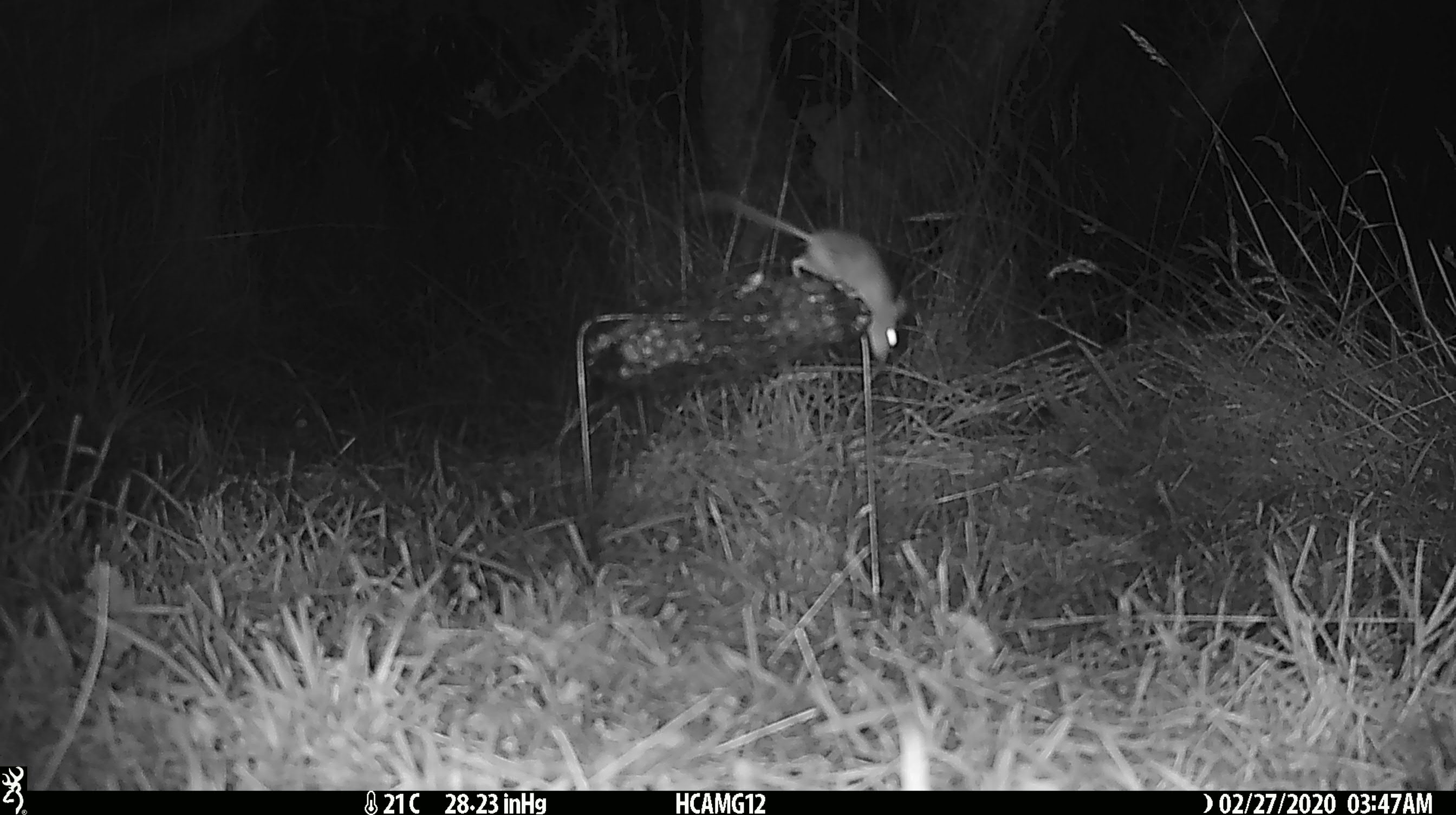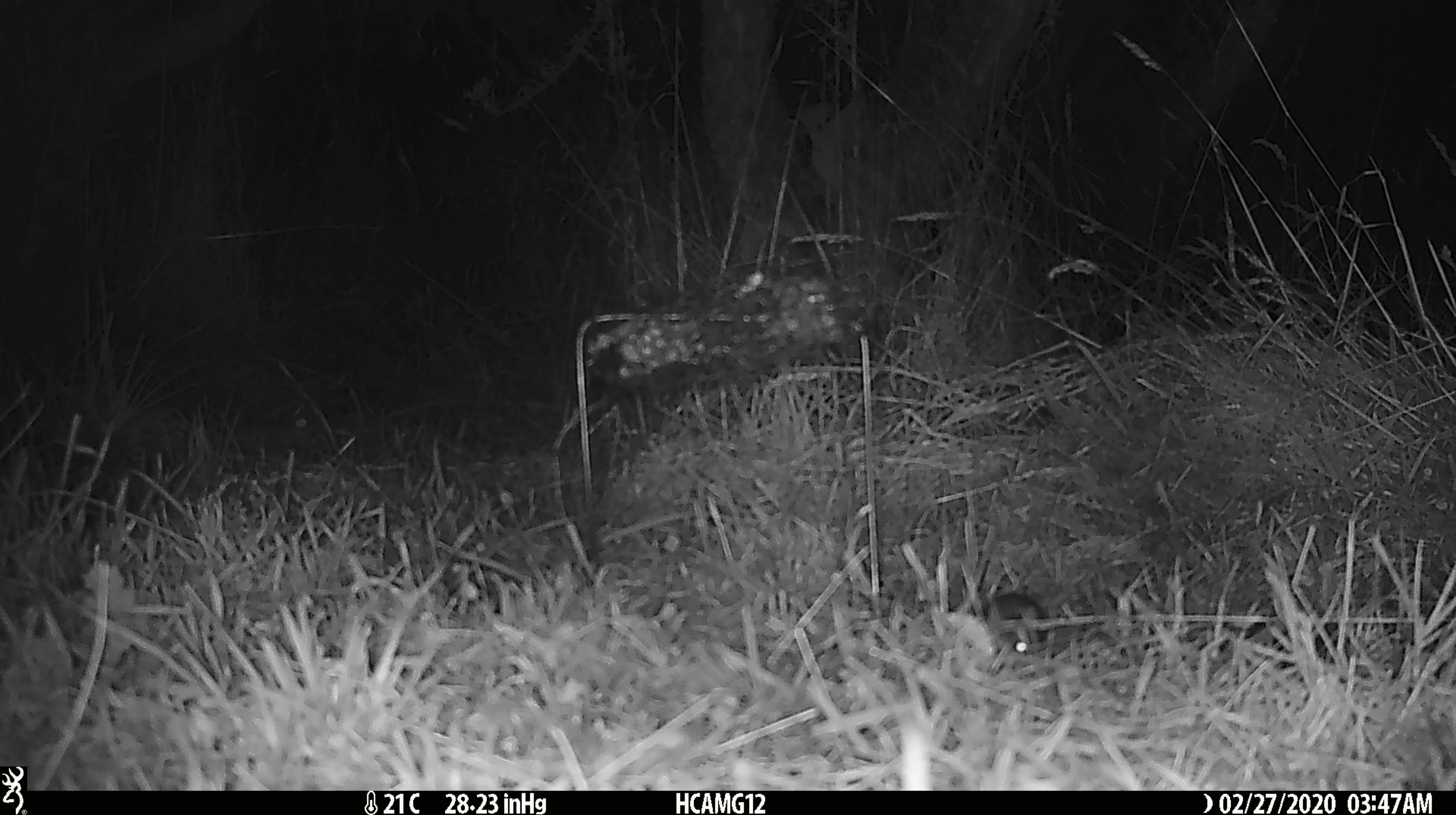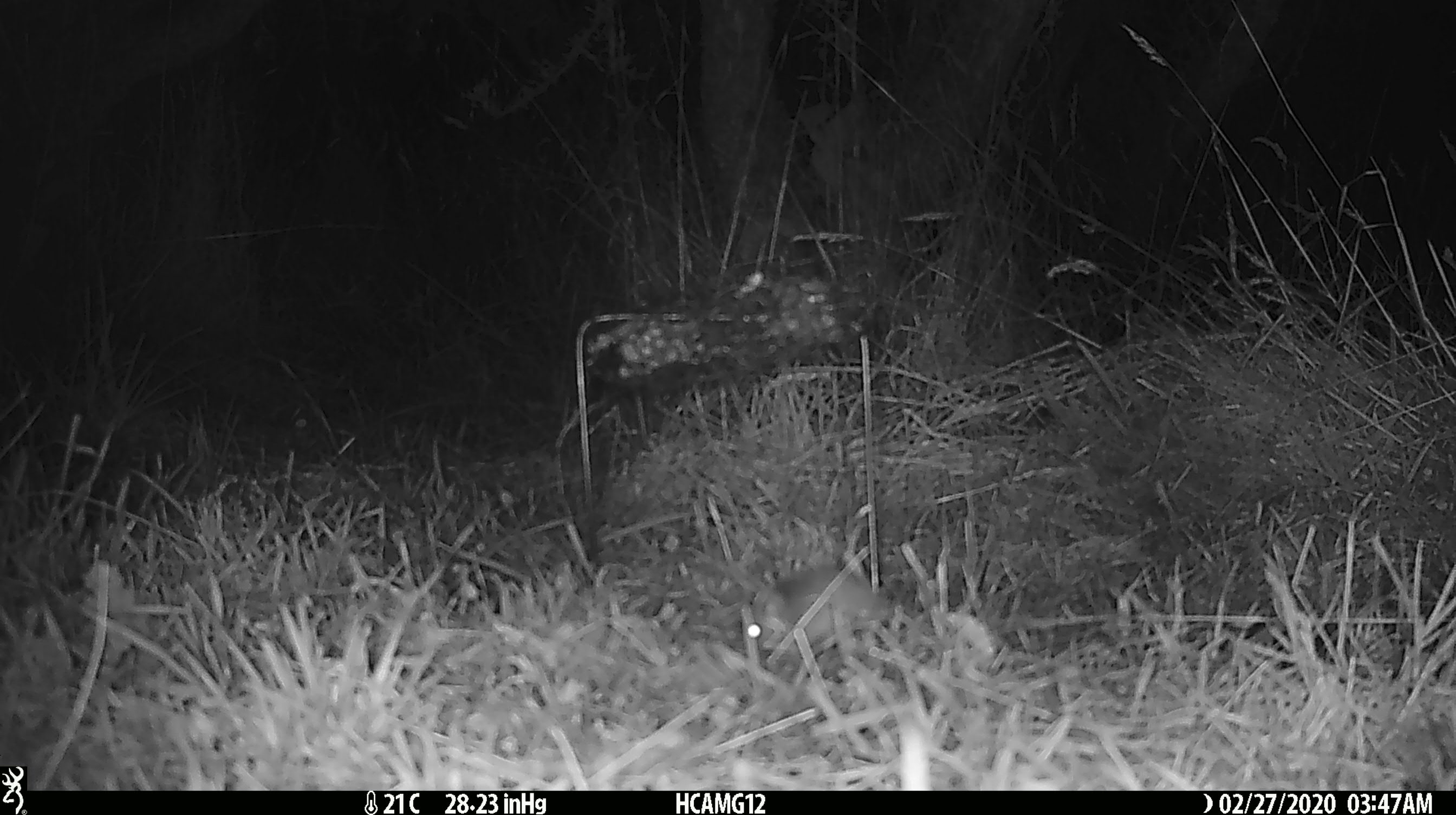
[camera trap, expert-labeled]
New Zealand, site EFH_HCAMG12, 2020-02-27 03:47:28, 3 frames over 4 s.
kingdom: Animalia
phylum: Chordata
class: Mammalia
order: Rodentia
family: Muridae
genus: Mus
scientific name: Mus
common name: mouse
Mouse (Mus).